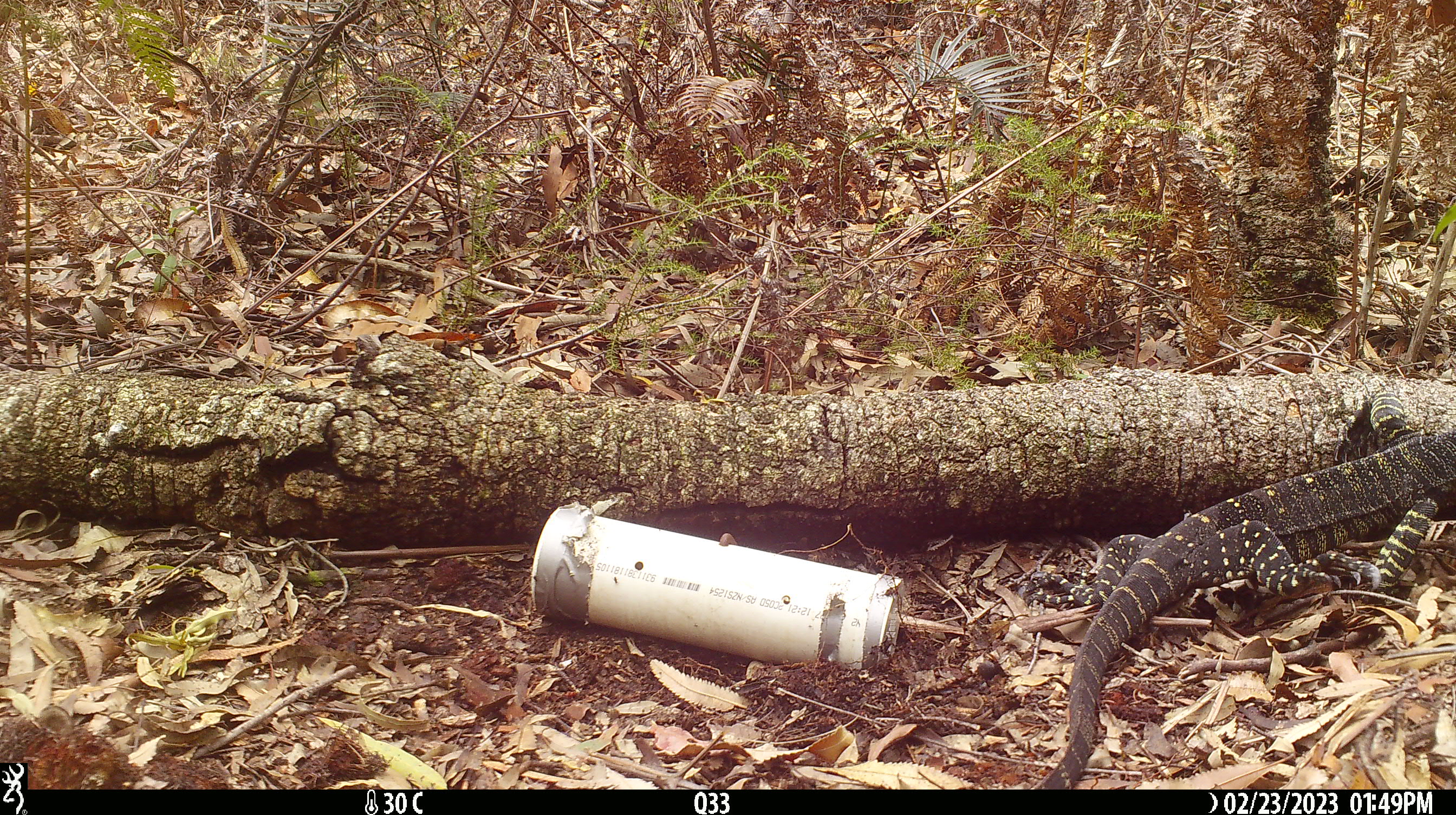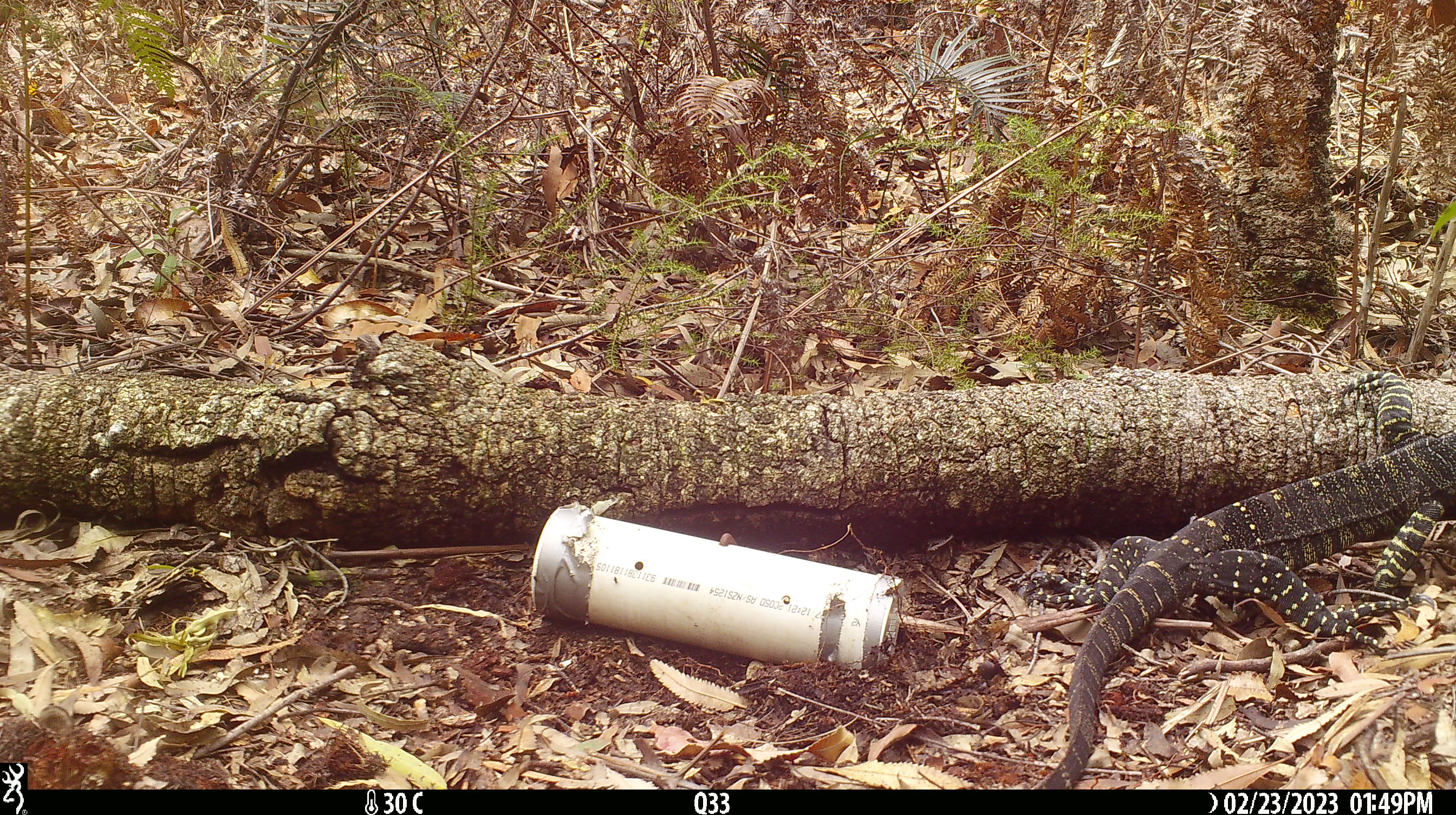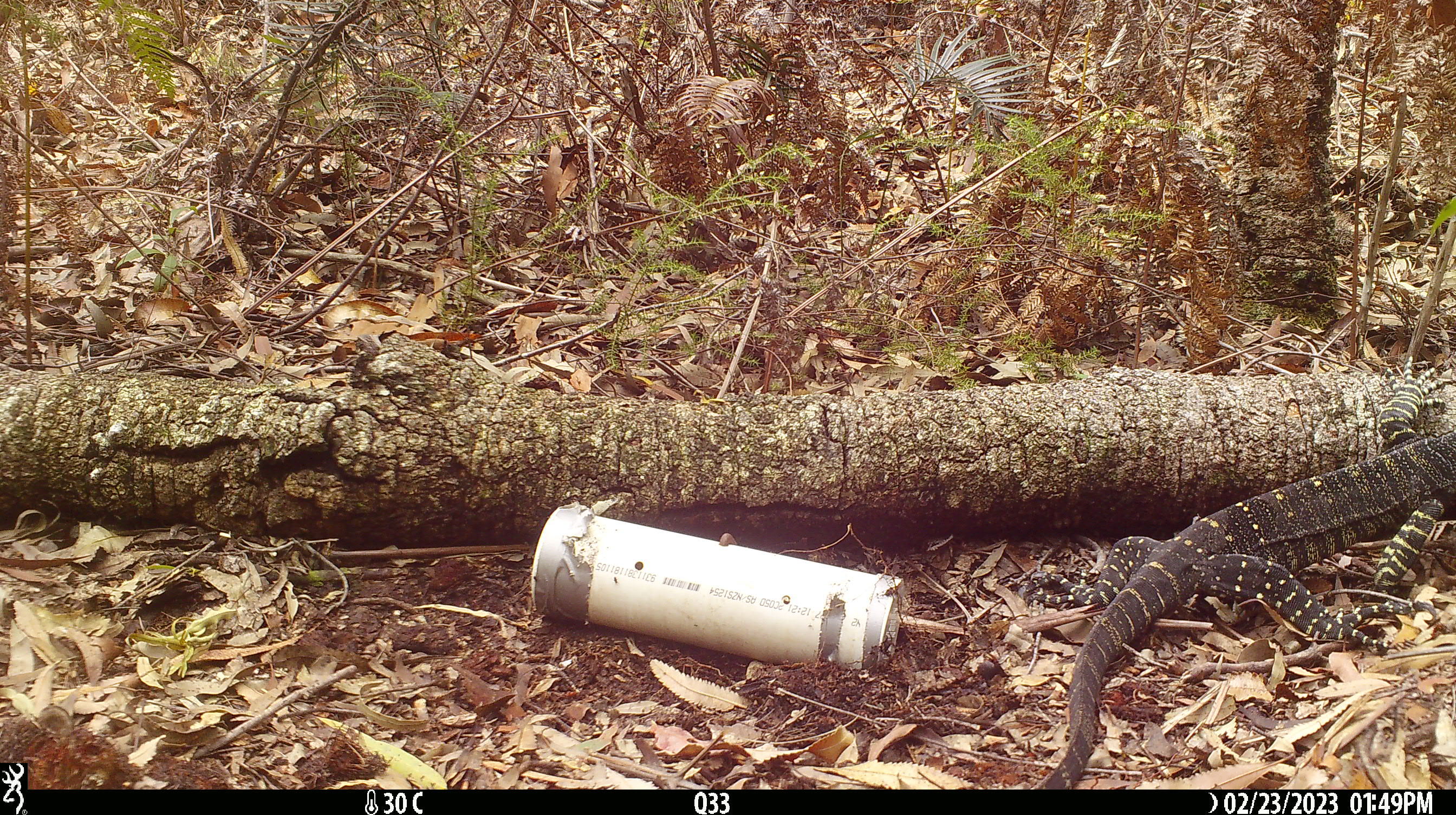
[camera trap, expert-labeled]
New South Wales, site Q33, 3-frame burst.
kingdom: Animalia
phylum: Chordata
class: Reptilia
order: Squamata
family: Varanidae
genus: Varanus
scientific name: Varanus varius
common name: lace monitor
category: goanna